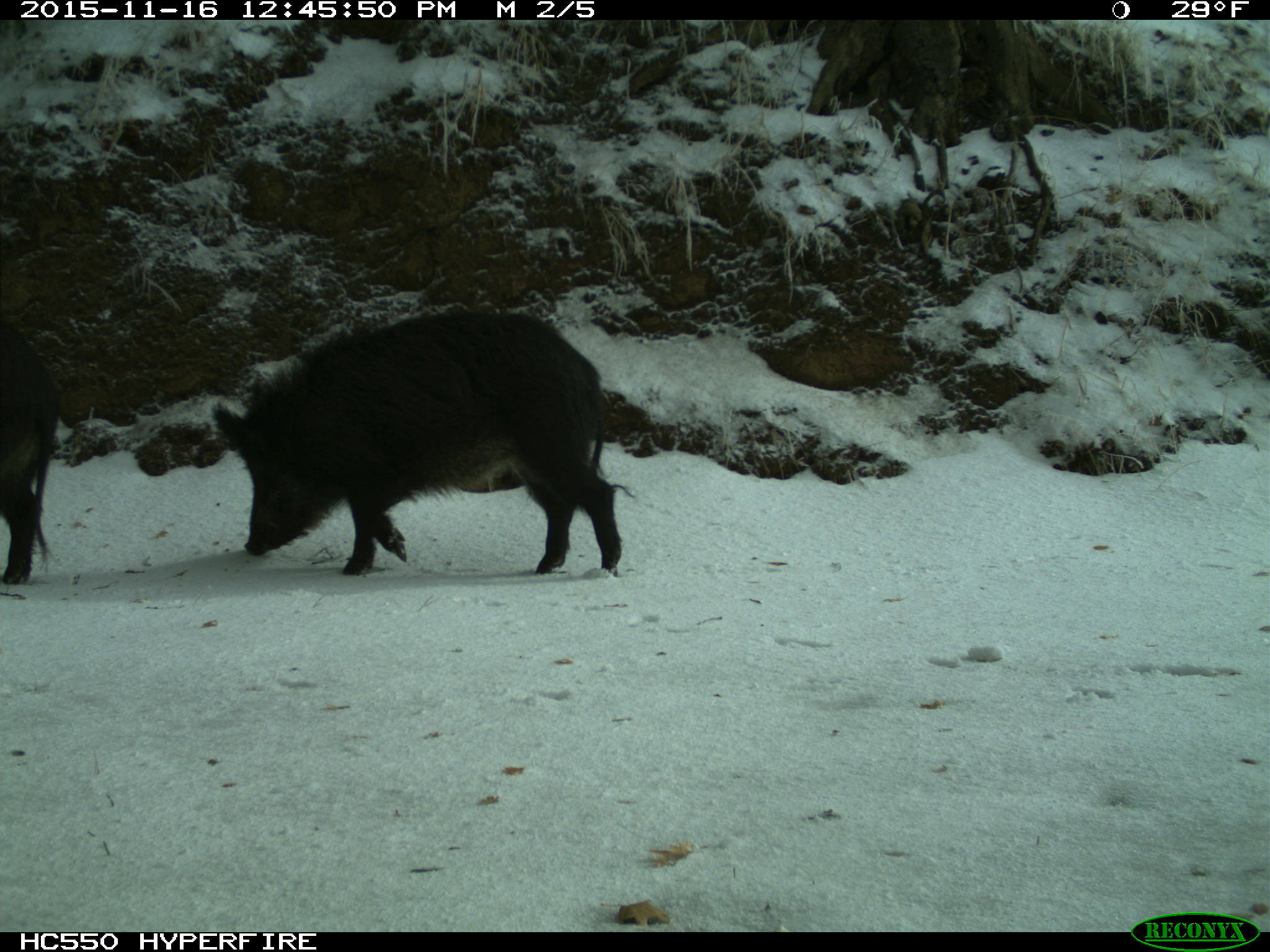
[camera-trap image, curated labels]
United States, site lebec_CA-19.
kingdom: Animalia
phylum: Chordata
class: Mammalia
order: Artiodactyla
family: Suidae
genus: Sus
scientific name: Sus scrofa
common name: wild boar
Sus scrofa (wild boar).